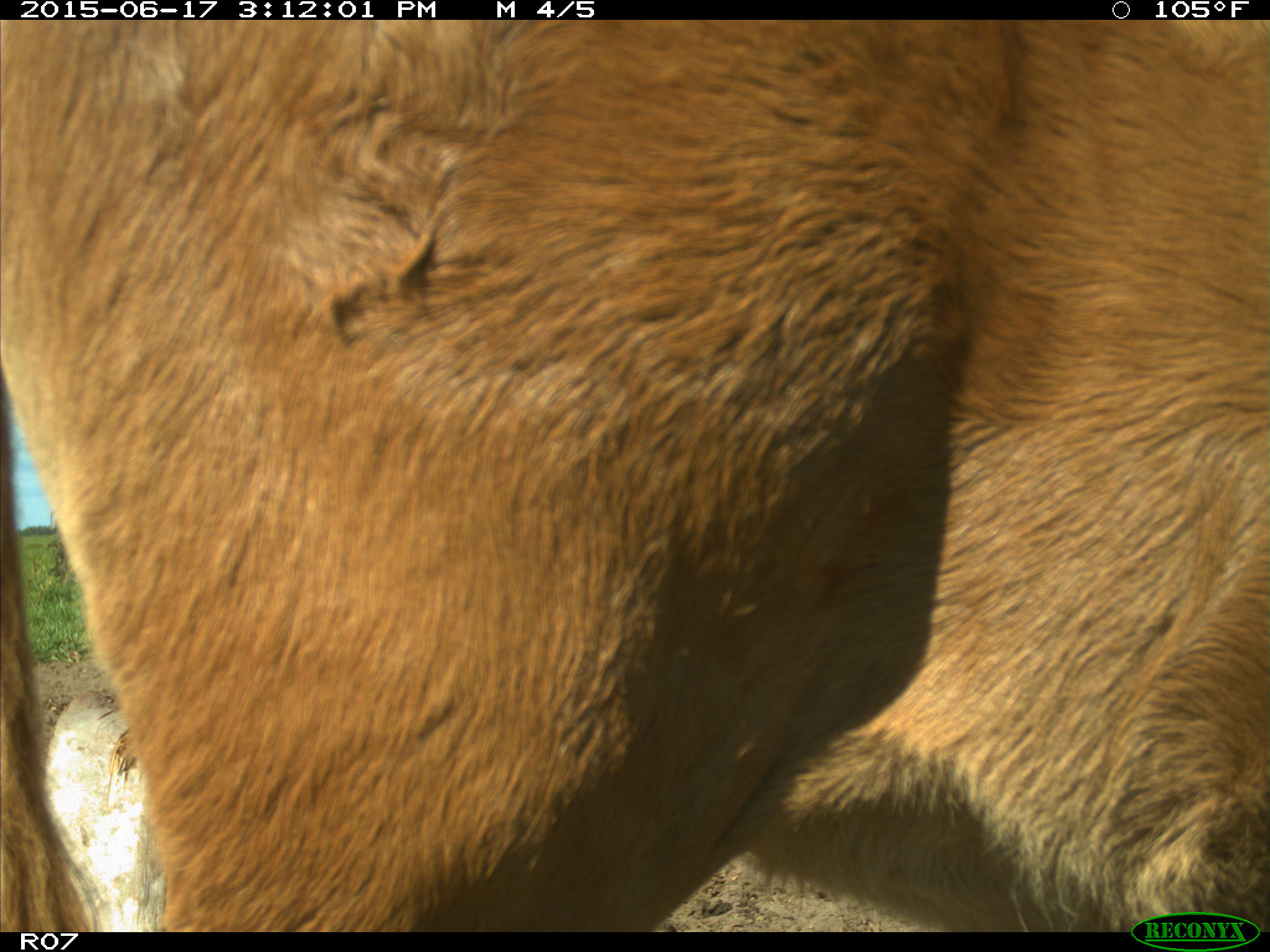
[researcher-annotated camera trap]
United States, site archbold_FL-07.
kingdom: Animalia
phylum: Chordata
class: Mammalia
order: Artiodactyla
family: Bovidae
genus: Bos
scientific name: Bos taurus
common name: domestic cow